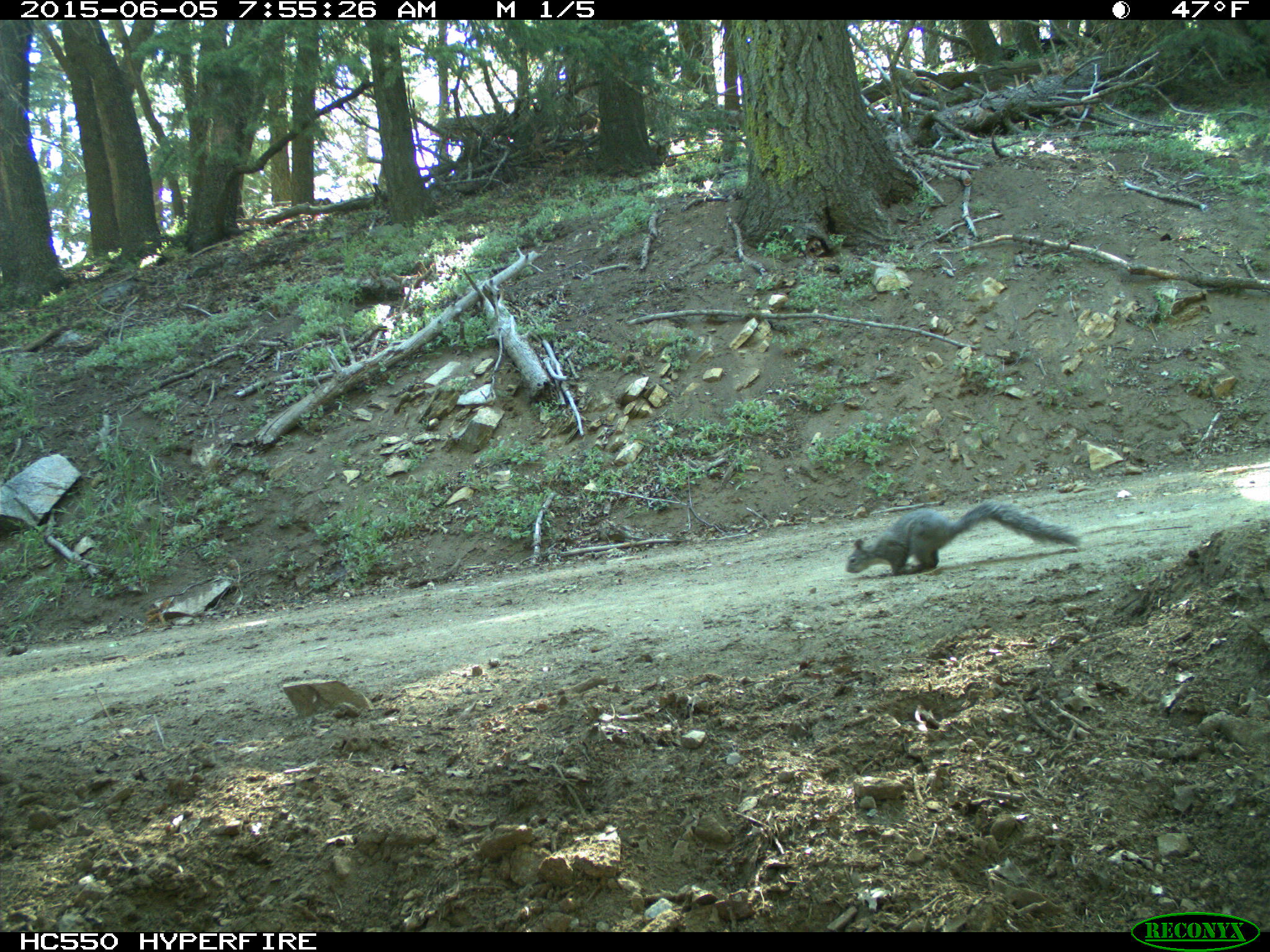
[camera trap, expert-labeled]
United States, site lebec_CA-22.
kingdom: Animalia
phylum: Chordata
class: Mammalia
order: Rodentia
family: Sciuridae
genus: Sciurus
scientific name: Sciurus carolinensis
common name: eastern gray squirrel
Sciurus carolinensis (eastern gray squirrel).